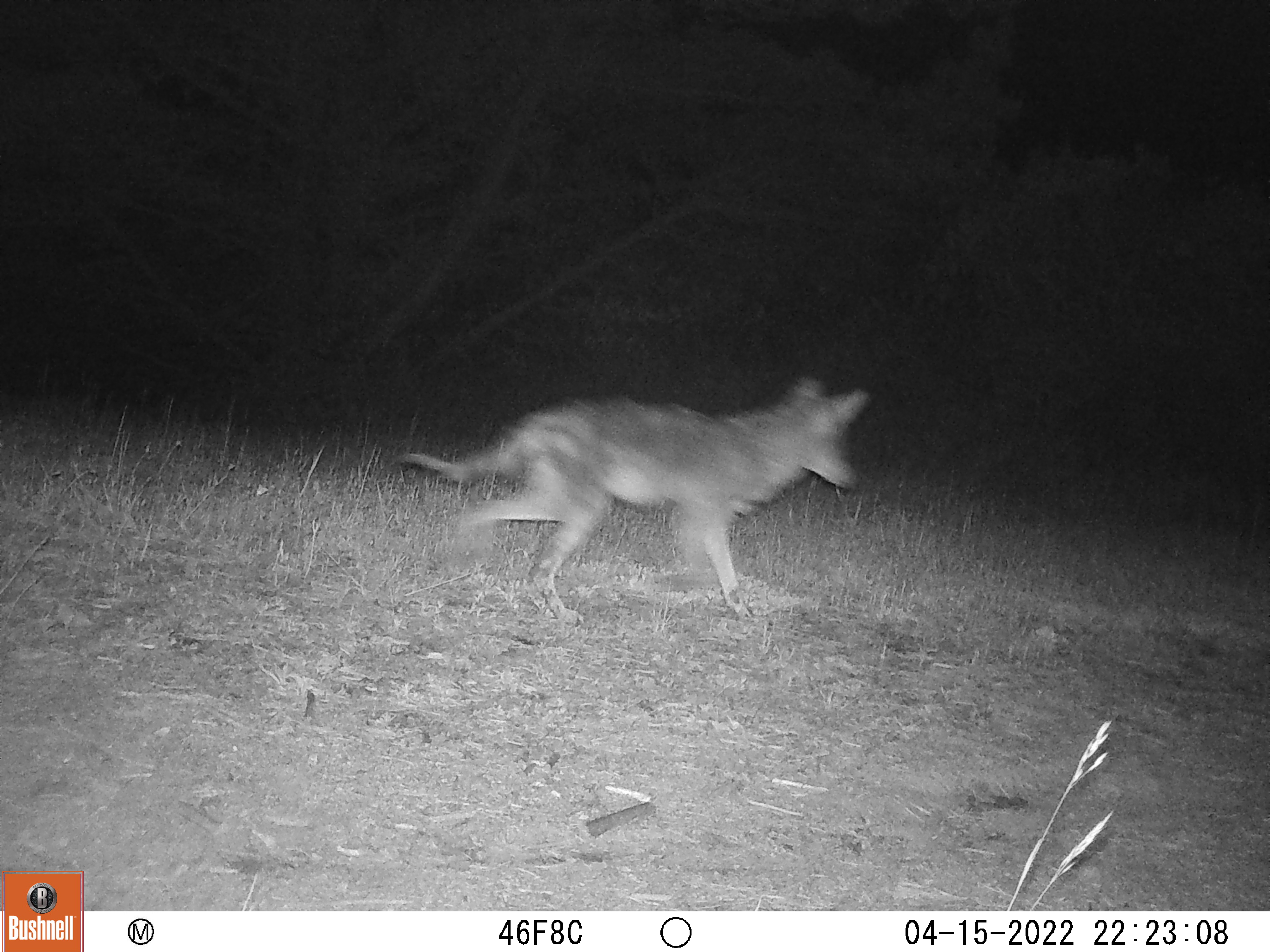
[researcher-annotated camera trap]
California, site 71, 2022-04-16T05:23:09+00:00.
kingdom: Animalia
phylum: Chordata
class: Mammalia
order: Carnivora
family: Canidae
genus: Canis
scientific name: Canis latrans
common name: coyote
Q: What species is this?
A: Coyote (Canis latrans).